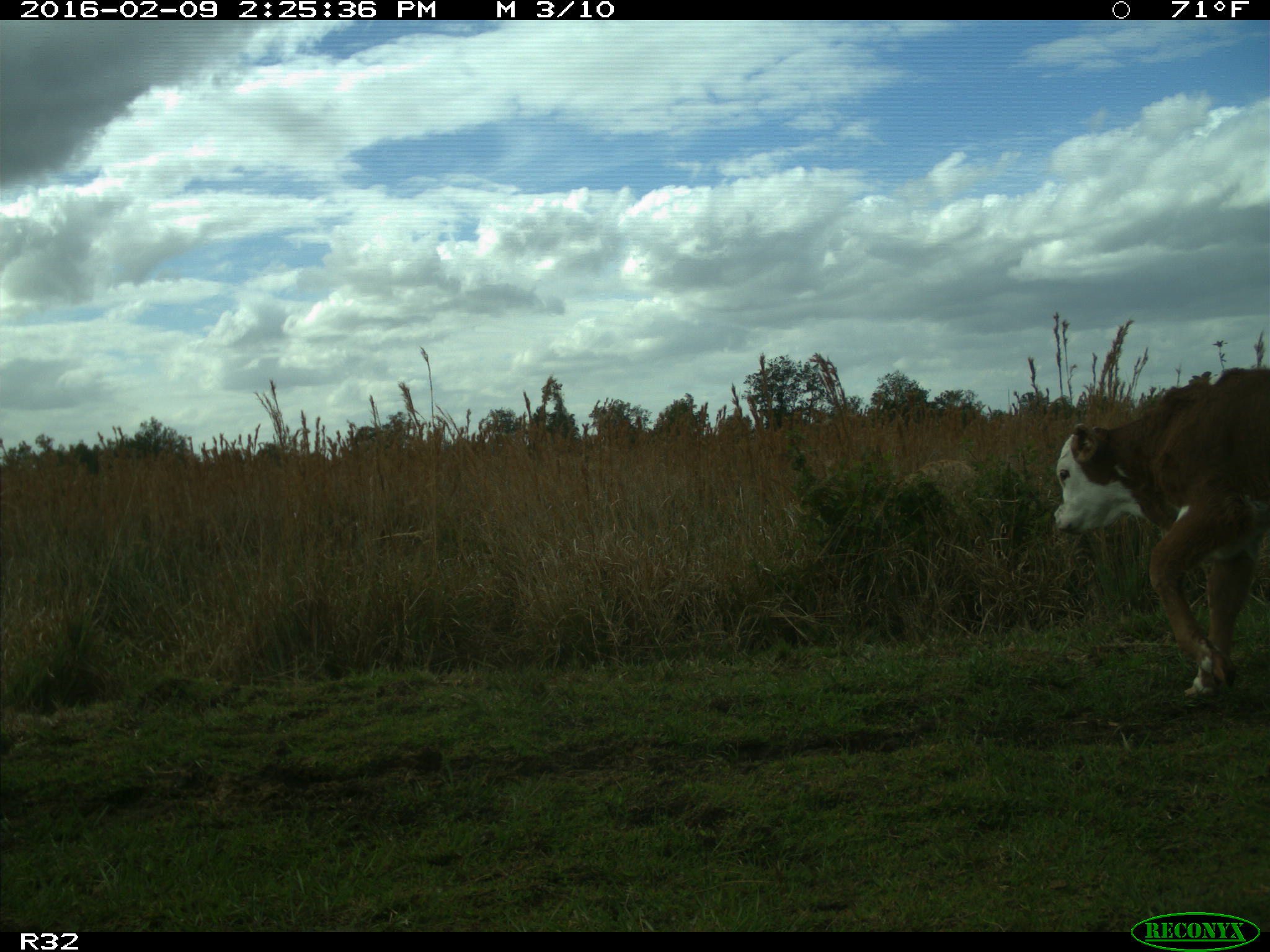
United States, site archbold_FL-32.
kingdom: Animalia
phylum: Chordata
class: Mammalia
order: Artiodactyla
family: Bovidae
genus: Bos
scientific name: Bos taurus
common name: domestic cow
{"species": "Bos taurus (domestic cow)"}